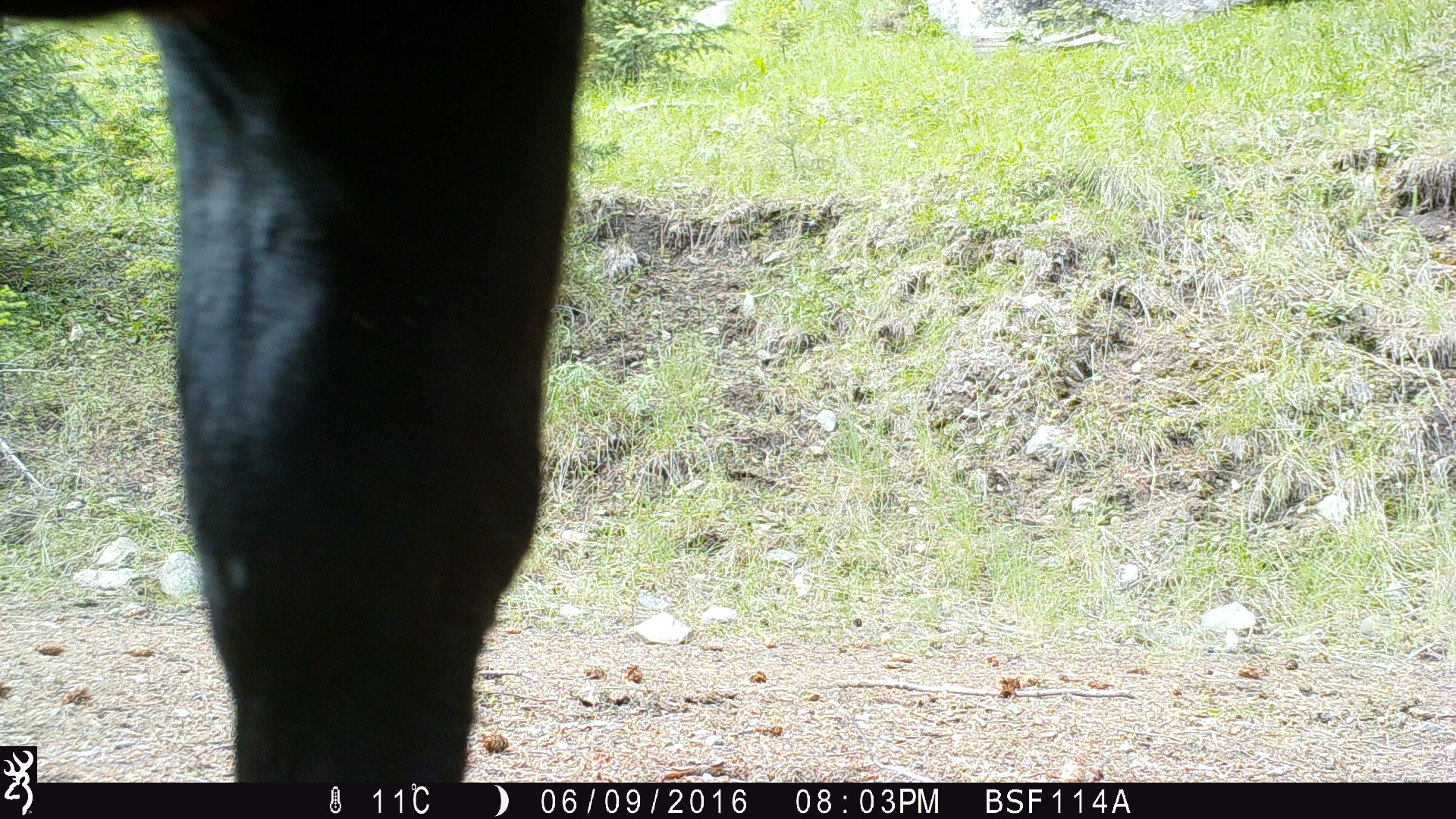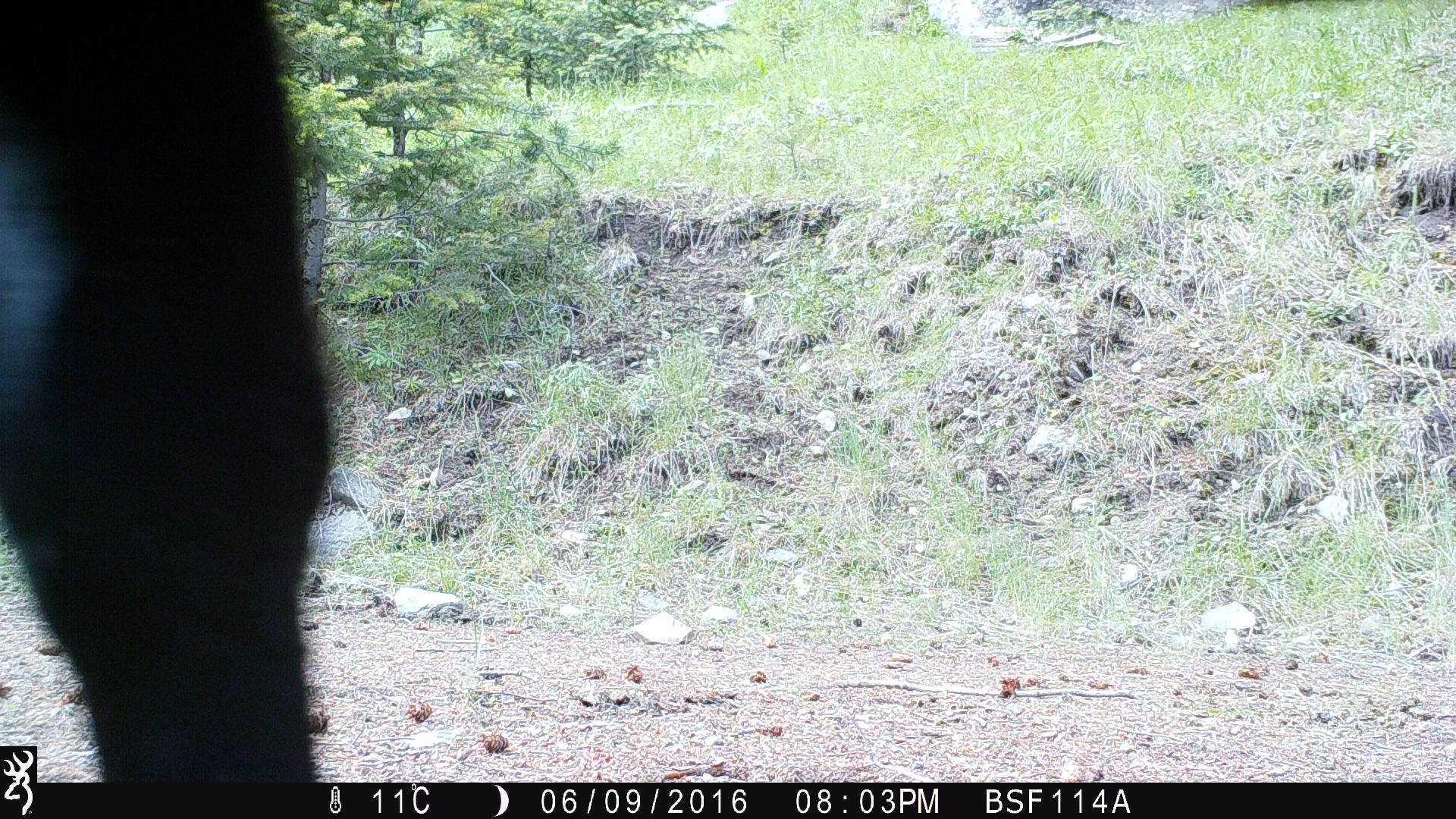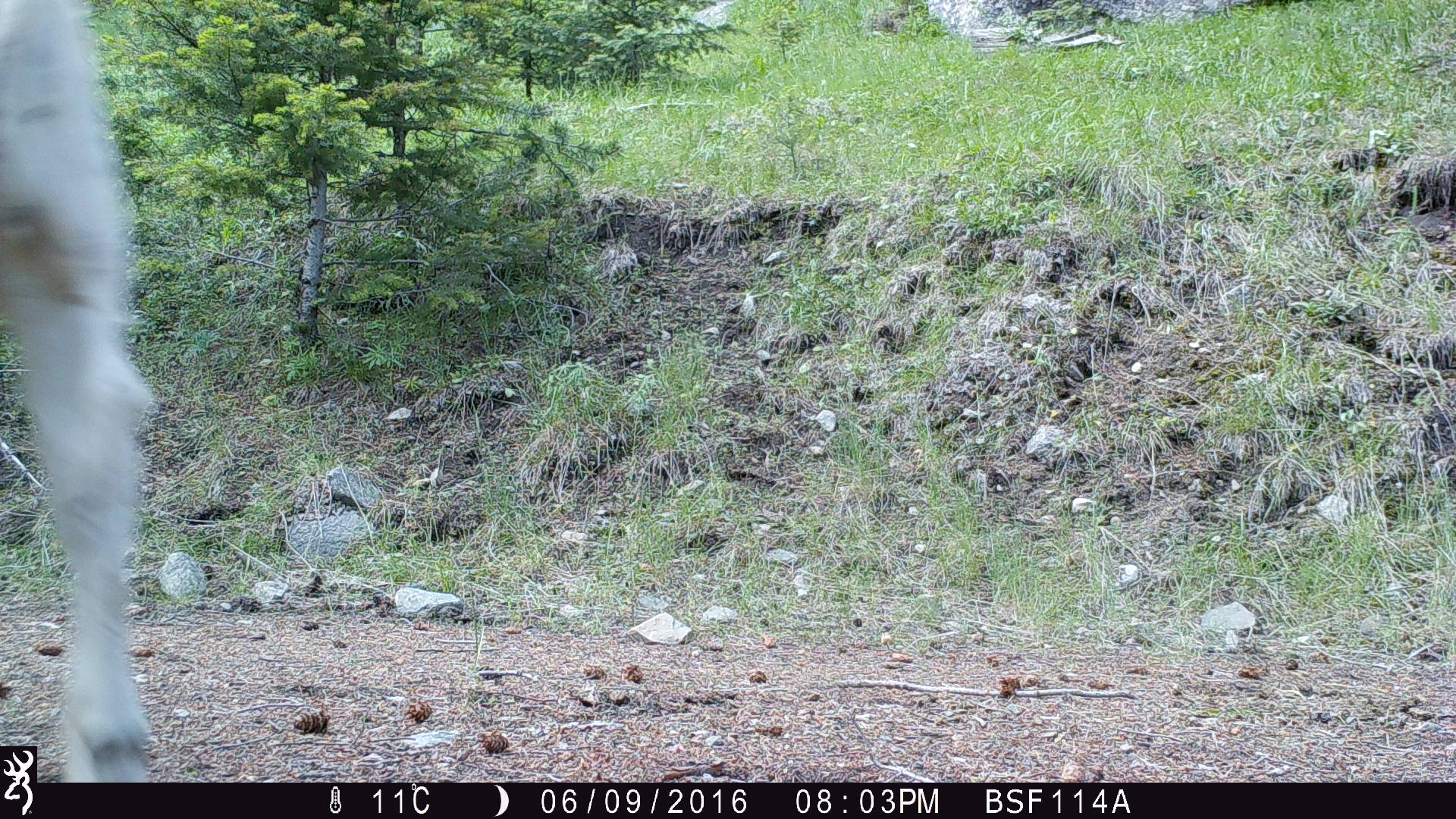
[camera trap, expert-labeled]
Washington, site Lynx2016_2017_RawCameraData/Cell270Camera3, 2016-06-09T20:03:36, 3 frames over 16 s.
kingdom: Animalia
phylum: Chordata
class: Mammalia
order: Artiodactyla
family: Bovidae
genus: Bos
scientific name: Bos taurus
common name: domestic cattle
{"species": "domestic cattle (Bos taurus)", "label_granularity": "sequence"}